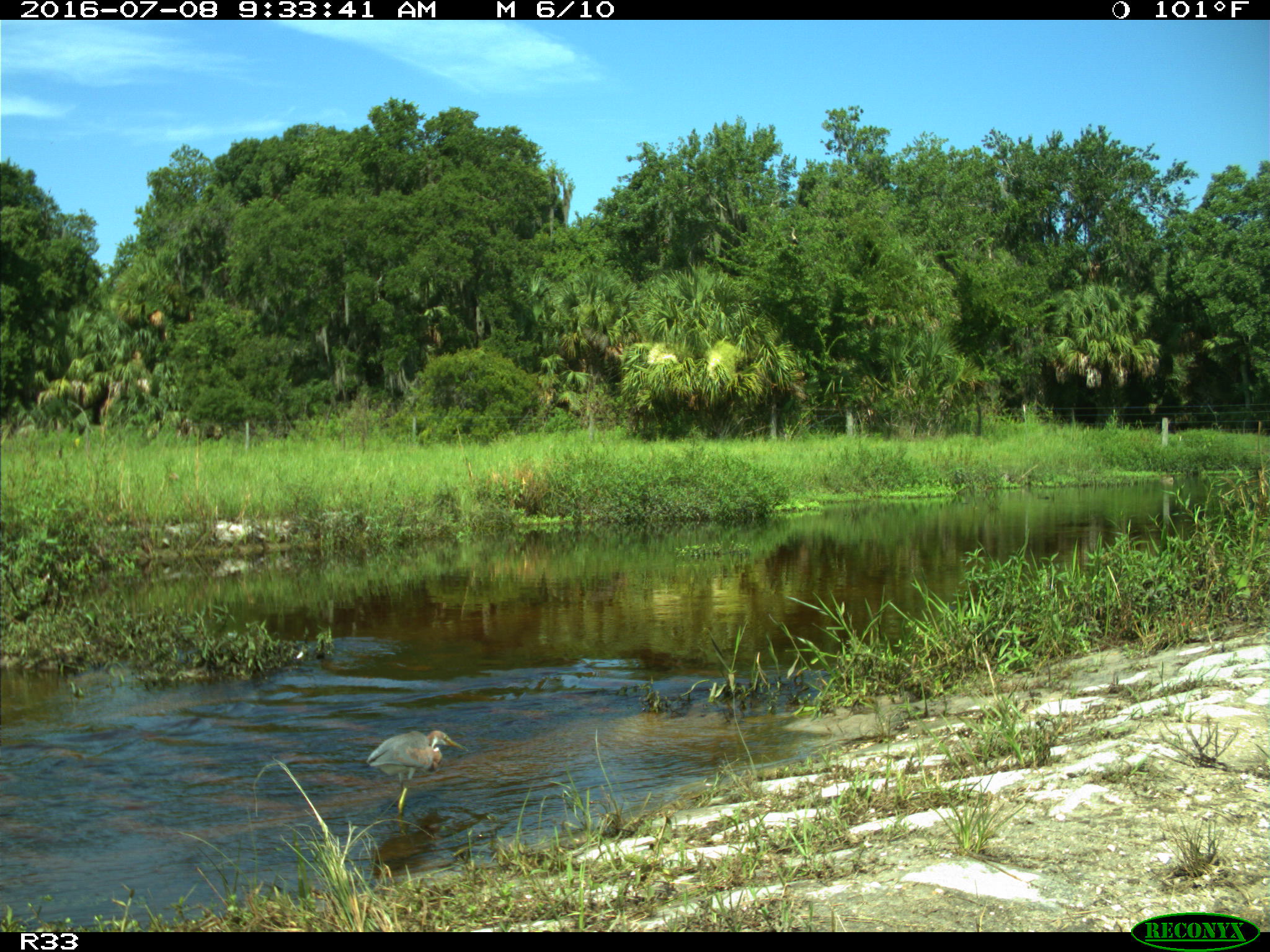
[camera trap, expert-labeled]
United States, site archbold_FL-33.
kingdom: Animalia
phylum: Chordata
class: Aves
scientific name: Aves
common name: birds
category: unidentified bird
Unidentified bird (birds) (Aves).